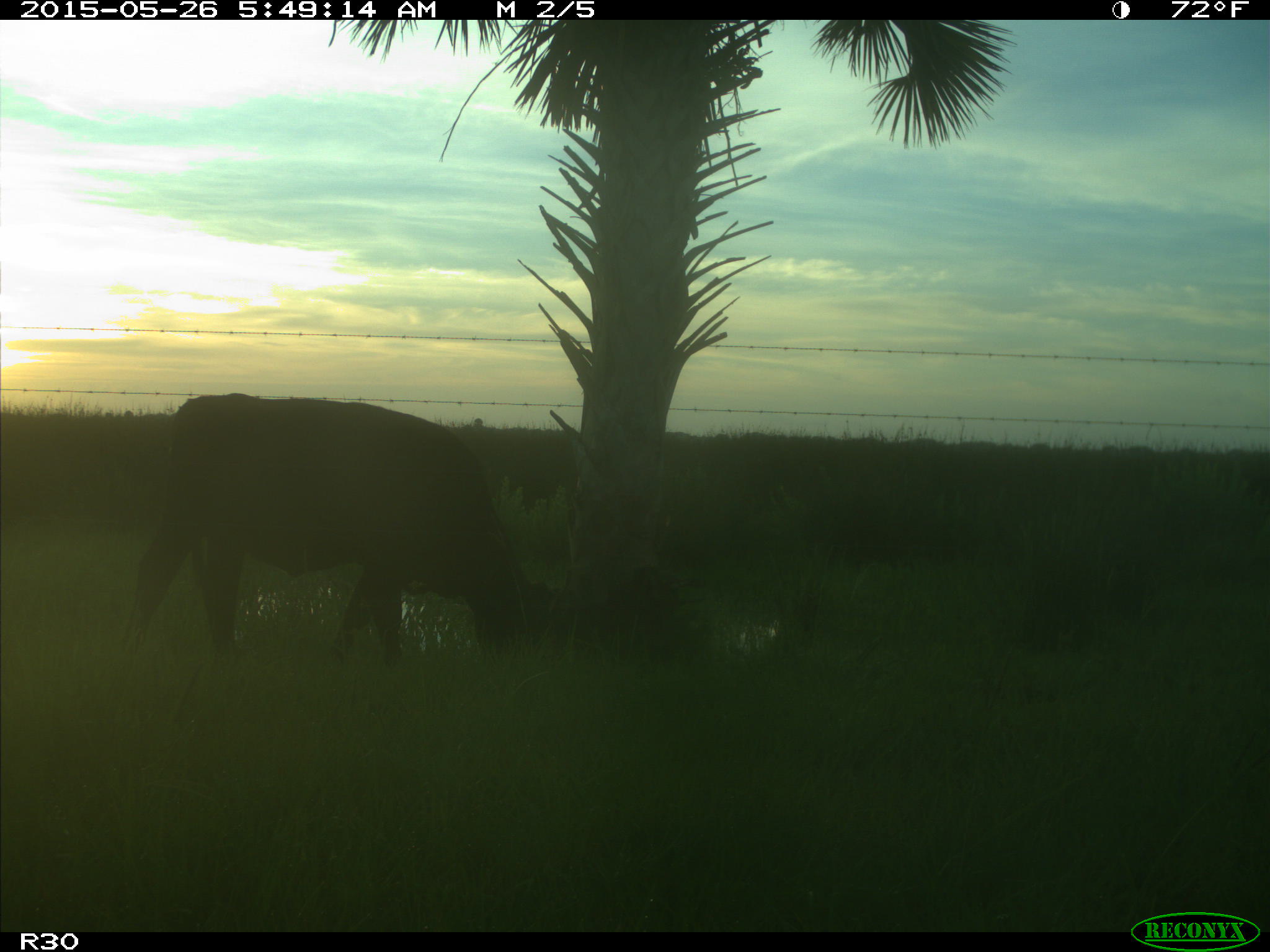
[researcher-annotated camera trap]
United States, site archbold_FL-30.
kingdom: Animalia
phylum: Chordata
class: Mammalia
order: Artiodactyla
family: Bovidae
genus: Bos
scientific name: Bos taurus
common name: domestic cow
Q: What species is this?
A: Bos taurus (domestic cow).